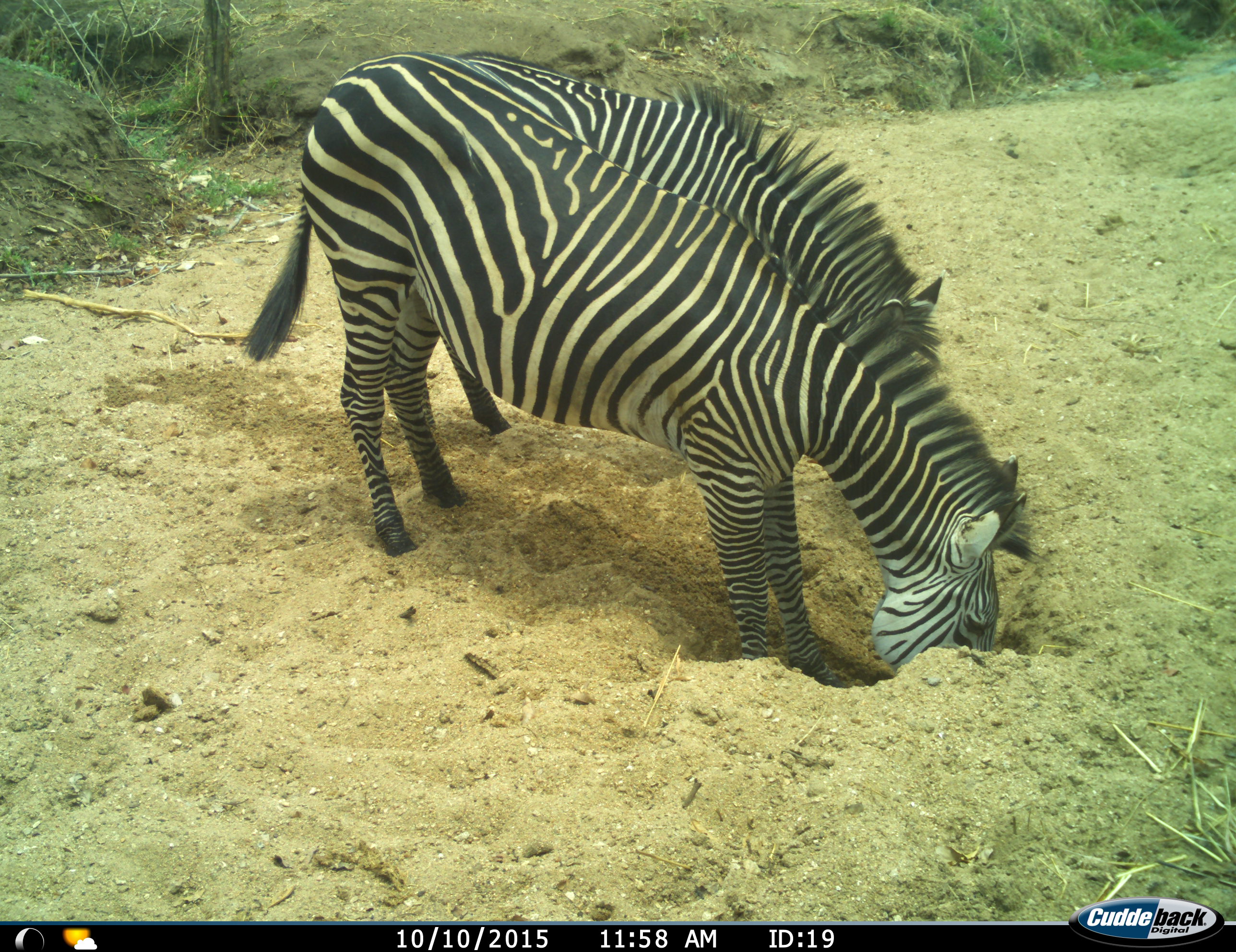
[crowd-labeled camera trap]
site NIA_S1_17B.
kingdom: Animalia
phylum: Chordata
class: Mammalia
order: Perissodactyla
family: Equidae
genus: Equus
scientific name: Equus quagga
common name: plains zebra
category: zebraplains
Zebraplains (plains zebra) (Equus quagga), count 2. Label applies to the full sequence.